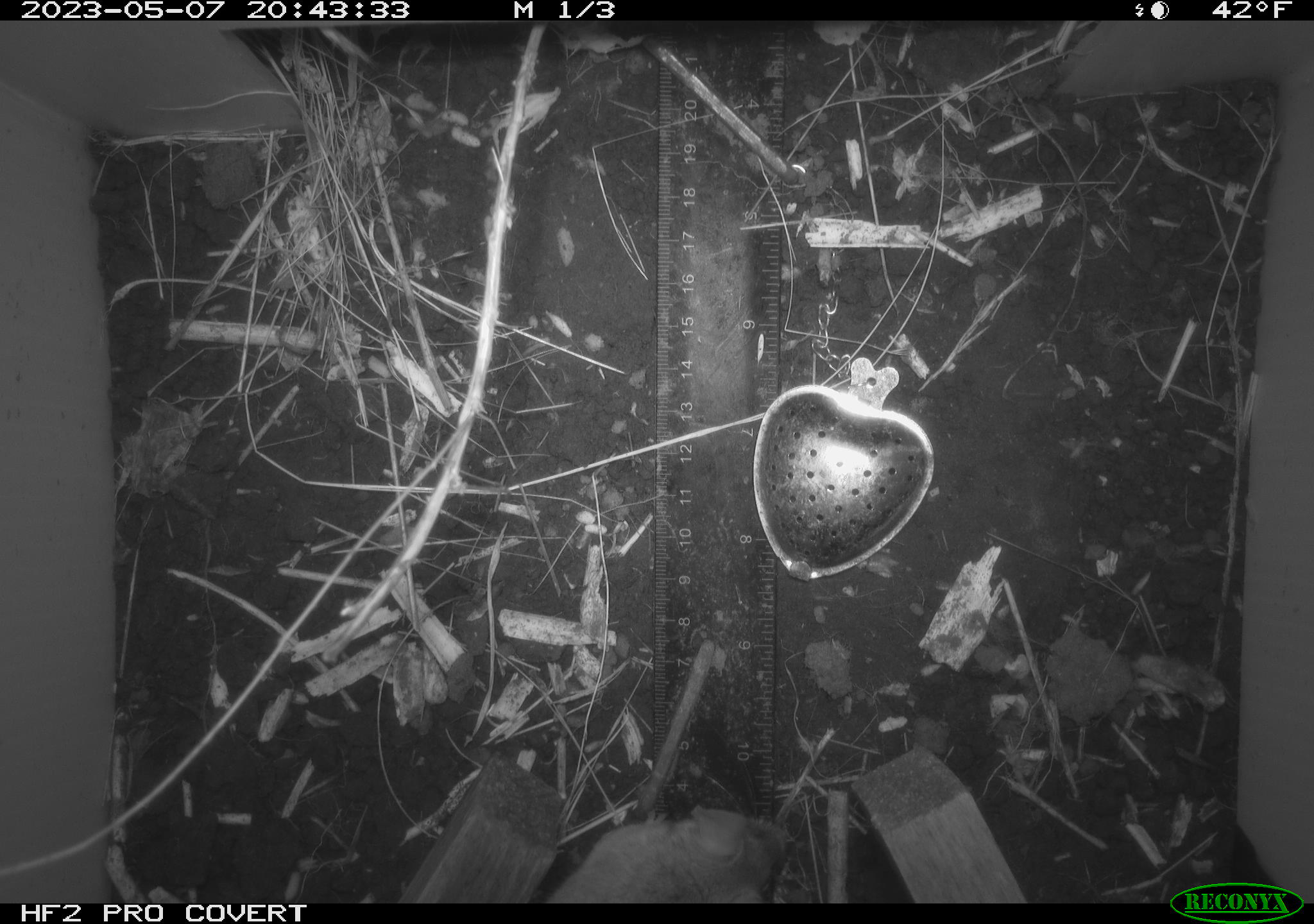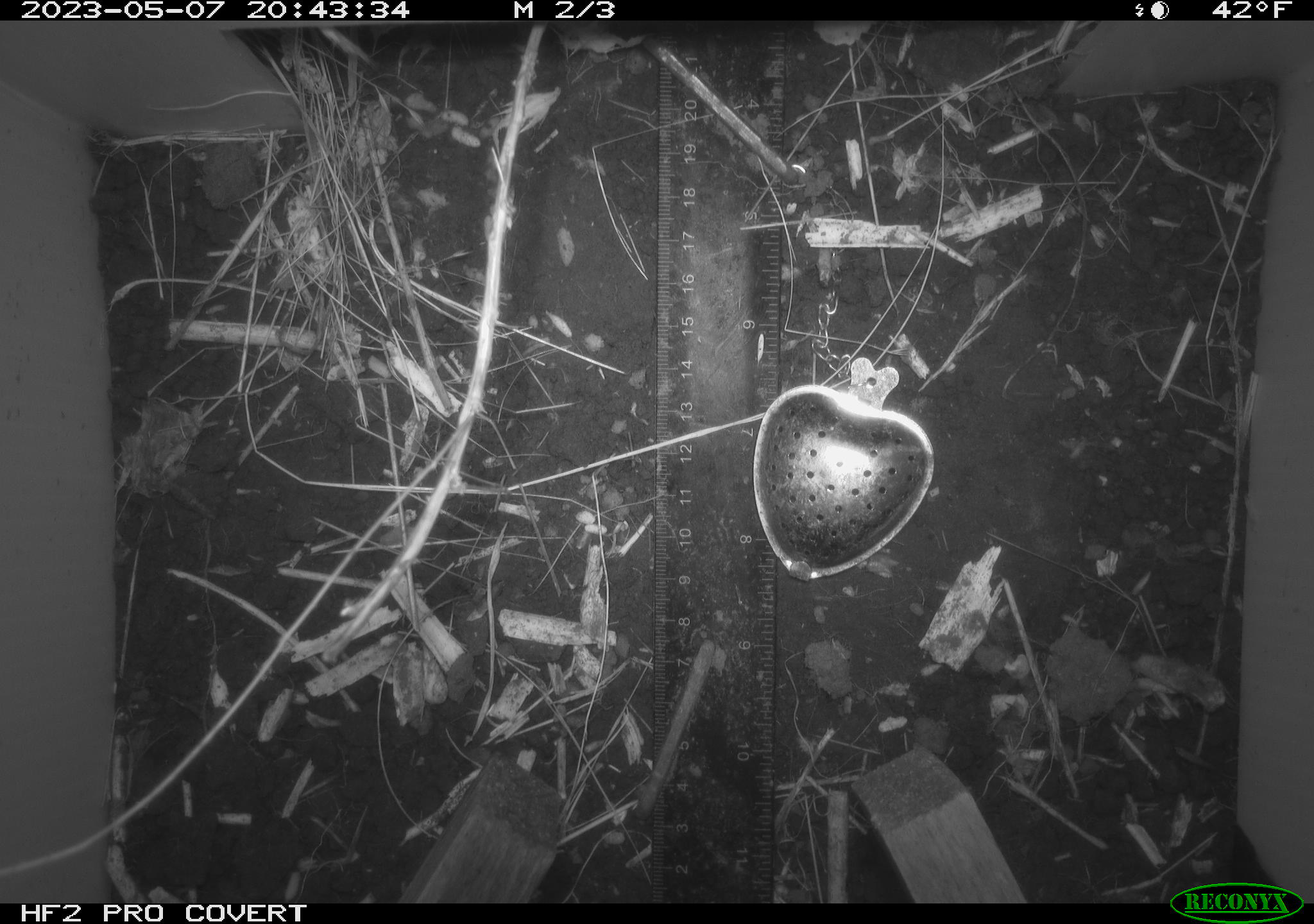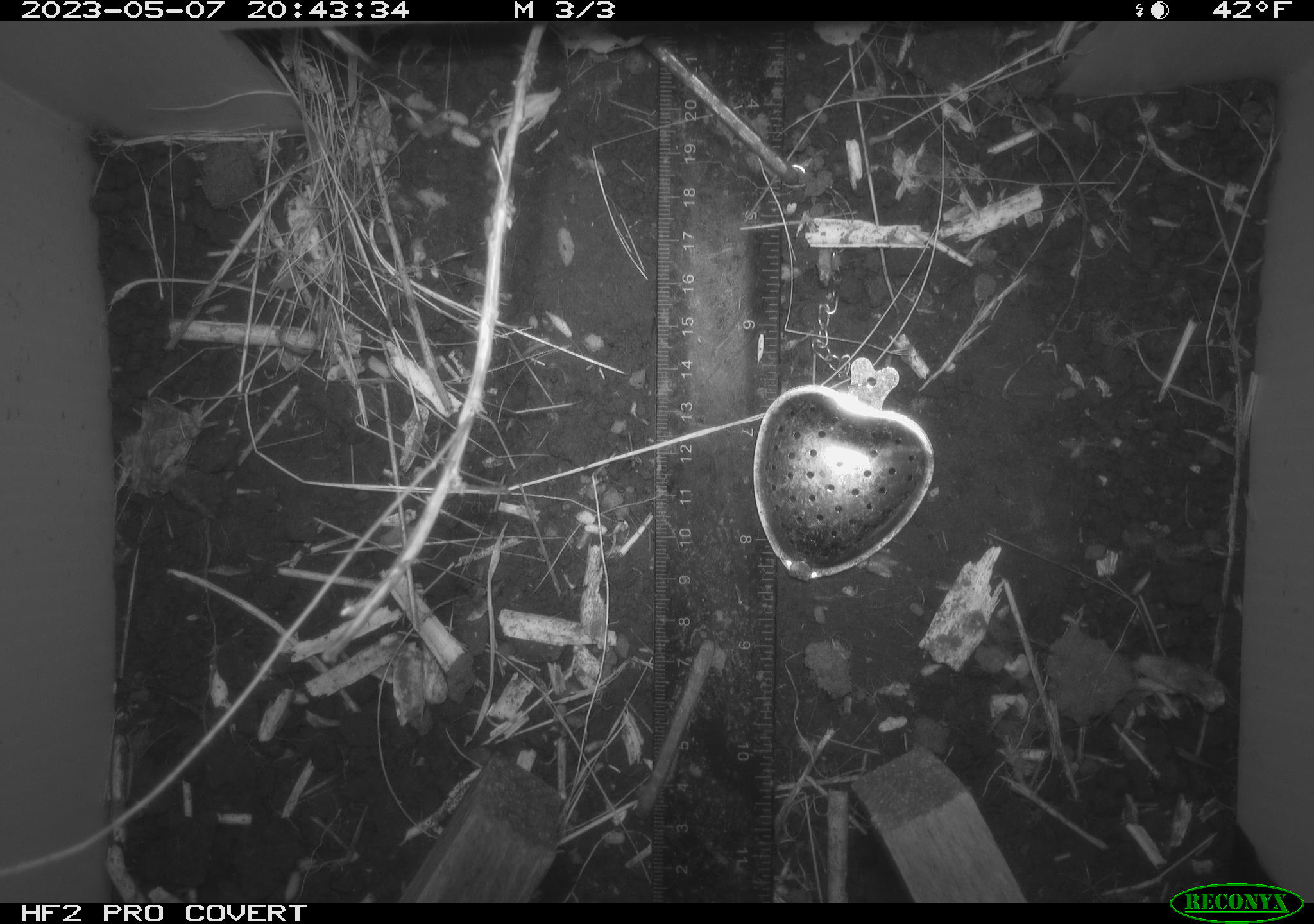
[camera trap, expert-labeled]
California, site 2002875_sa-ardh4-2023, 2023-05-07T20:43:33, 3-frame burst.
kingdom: Animalia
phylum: Chordata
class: Mammalia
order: Rodentia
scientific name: Rodentia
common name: mouse species